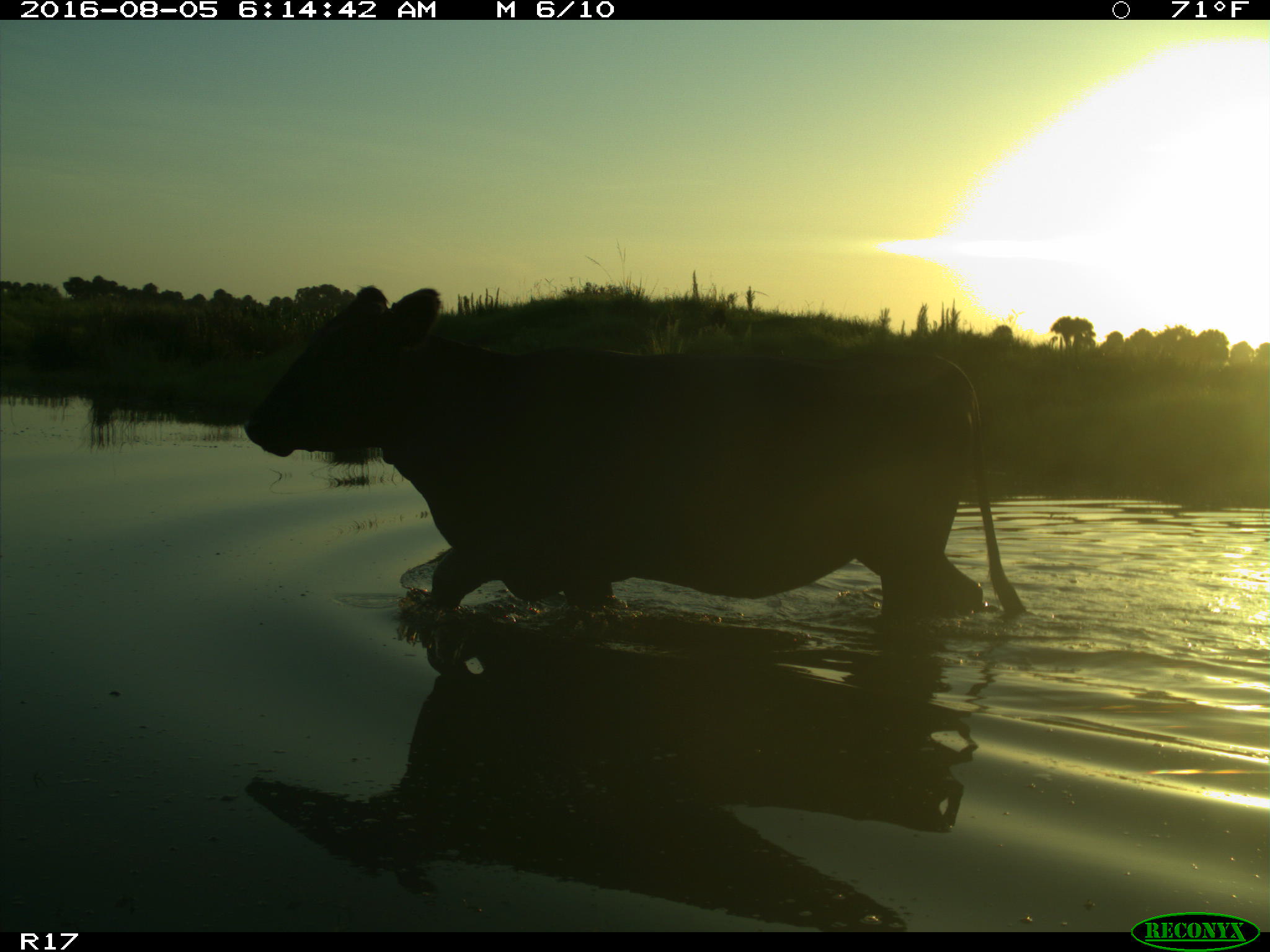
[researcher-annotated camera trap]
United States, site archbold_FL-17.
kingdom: Animalia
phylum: Chordata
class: Mammalia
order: Artiodactyla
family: Bovidae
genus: Bos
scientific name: Bos taurus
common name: domestic cow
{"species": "Bos taurus (domestic cow)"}